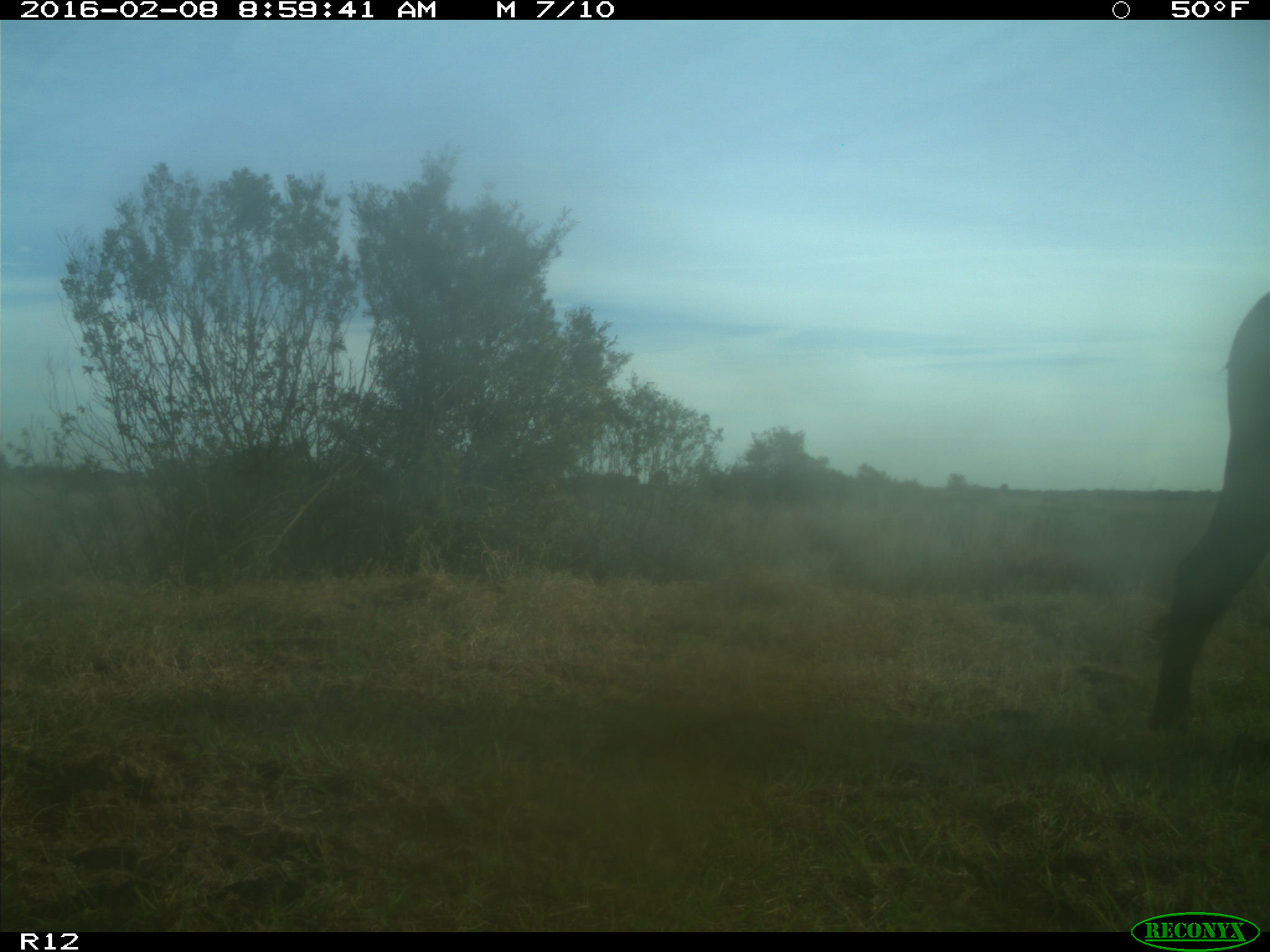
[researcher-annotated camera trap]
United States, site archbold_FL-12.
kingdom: Animalia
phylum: Chordata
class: Mammalia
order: Artiodactyla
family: Bovidae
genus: Bos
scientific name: Bos taurus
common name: domestic cow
Bos taurus (domestic cow).